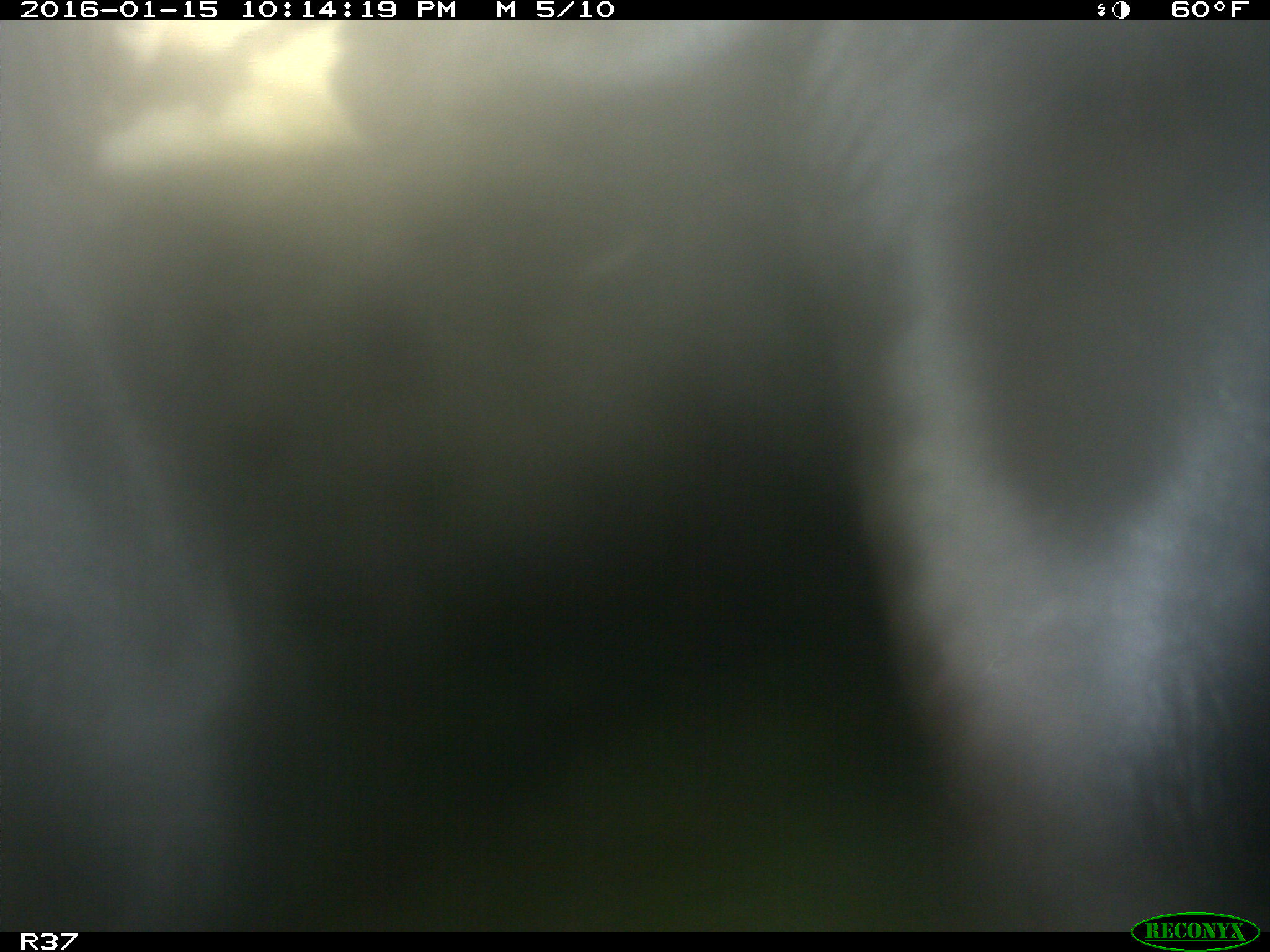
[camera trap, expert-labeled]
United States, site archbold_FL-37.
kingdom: Animalia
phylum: Chordata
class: Mammalia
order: Artiodactyla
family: Bovidae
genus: Bos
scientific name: Bos taurus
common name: domestic cow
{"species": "Bos taurus (domestic cow)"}